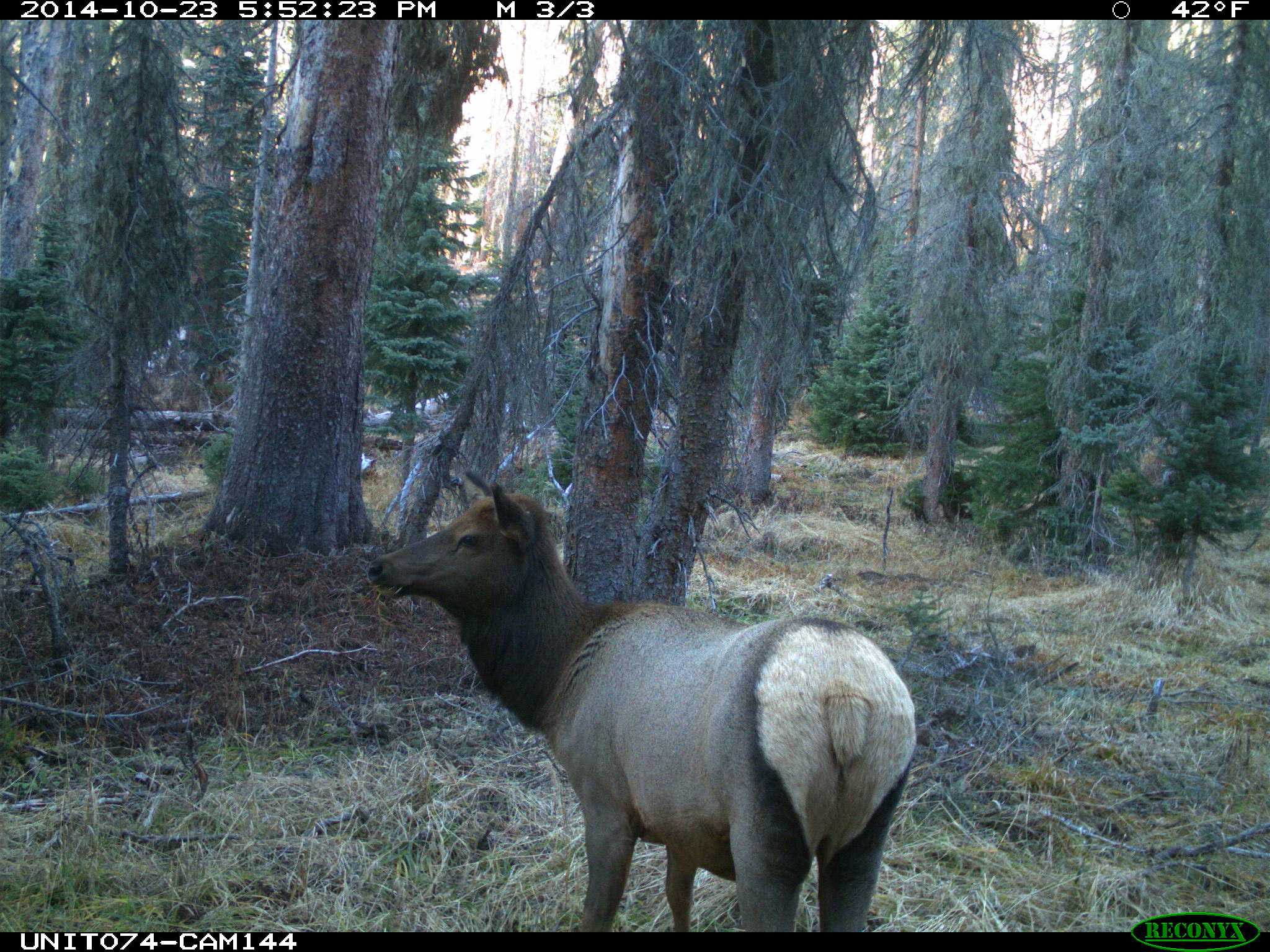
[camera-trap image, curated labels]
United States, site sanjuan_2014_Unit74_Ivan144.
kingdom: Animalia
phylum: Chordata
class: Mammalia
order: Artiodactyla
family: Cervidae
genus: Cervus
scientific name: Cervus elaphus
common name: red deer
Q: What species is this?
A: Cervus elaphus (red deer).